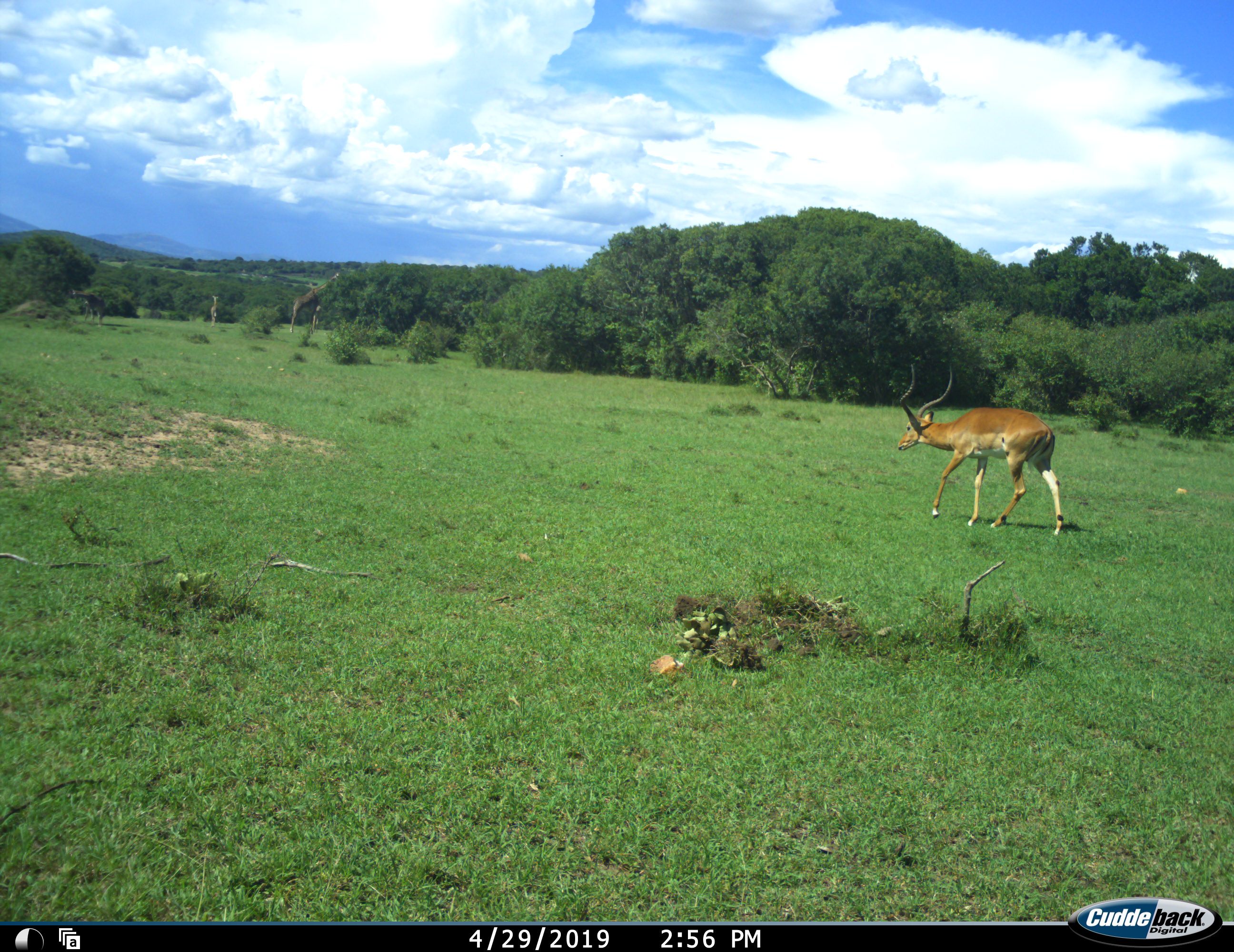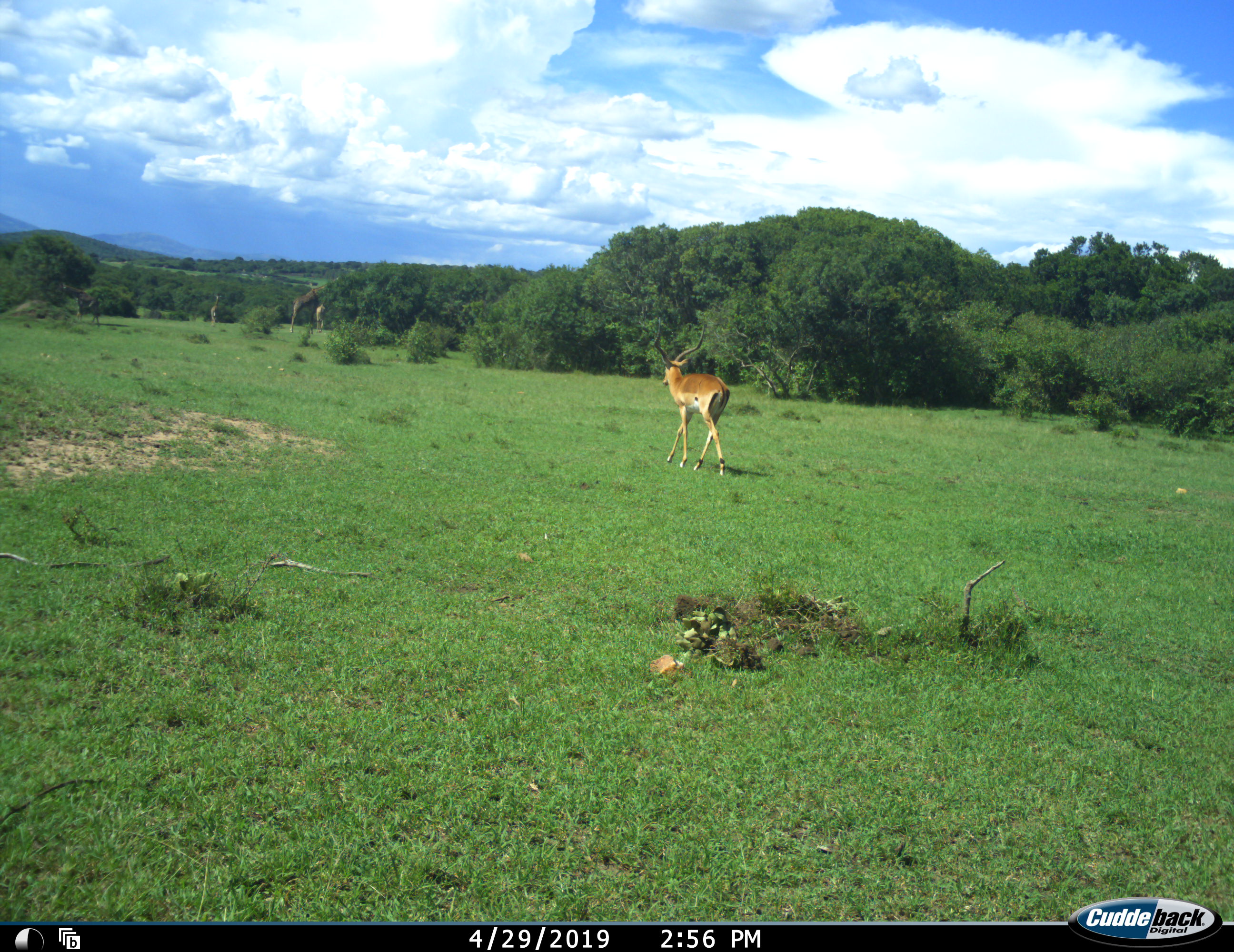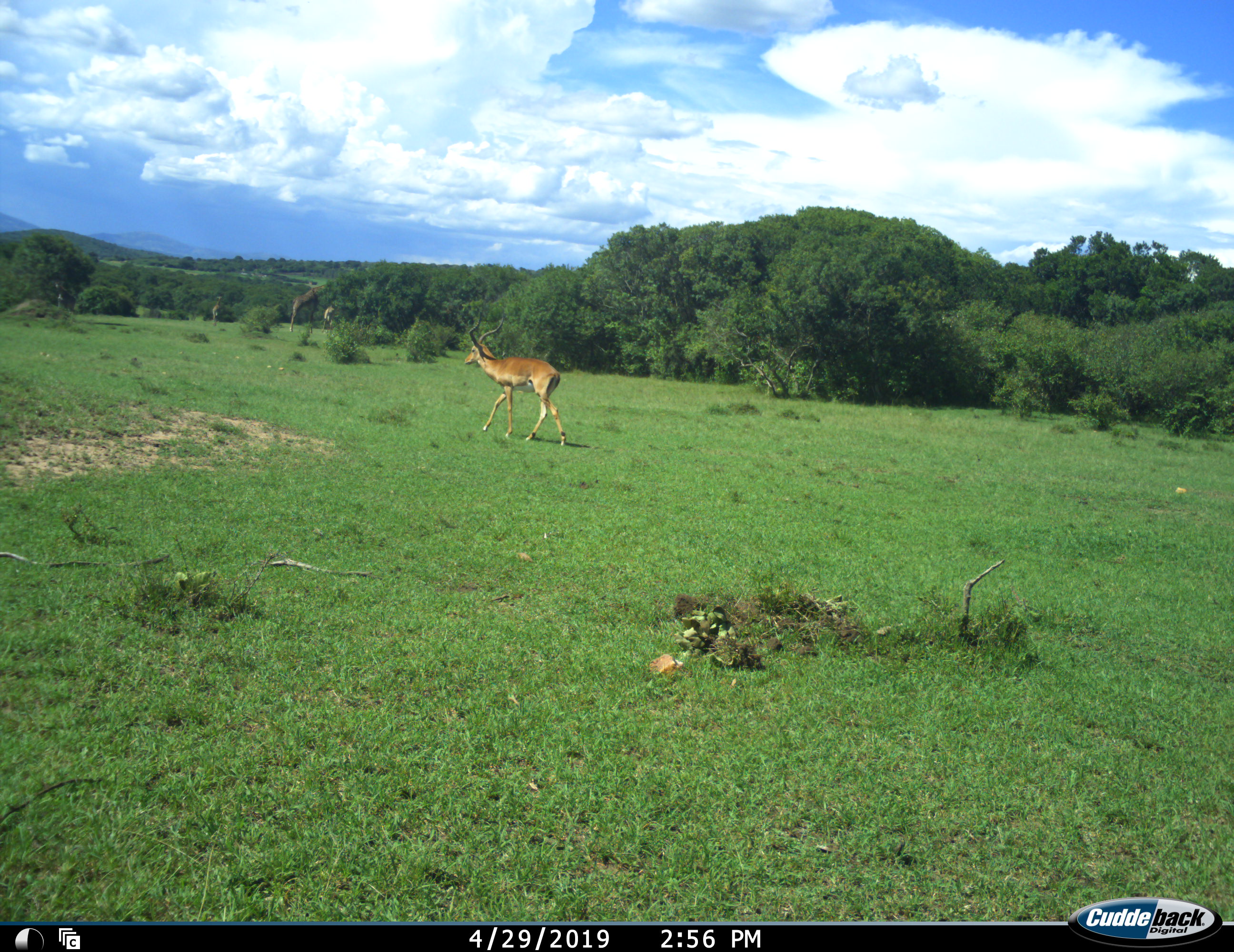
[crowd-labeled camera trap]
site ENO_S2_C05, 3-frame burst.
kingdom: Animalia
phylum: Chordata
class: Mammalia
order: Artiodactyla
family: Giraffidae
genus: Giraffa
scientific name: Giraffa camelopardalis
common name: giraffe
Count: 4.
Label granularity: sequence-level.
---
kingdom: Animalia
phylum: Chordata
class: Mammalia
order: Artiodactyla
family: Bovidae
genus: Aepyceros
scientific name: Aepyceros melampus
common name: impala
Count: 1.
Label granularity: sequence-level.